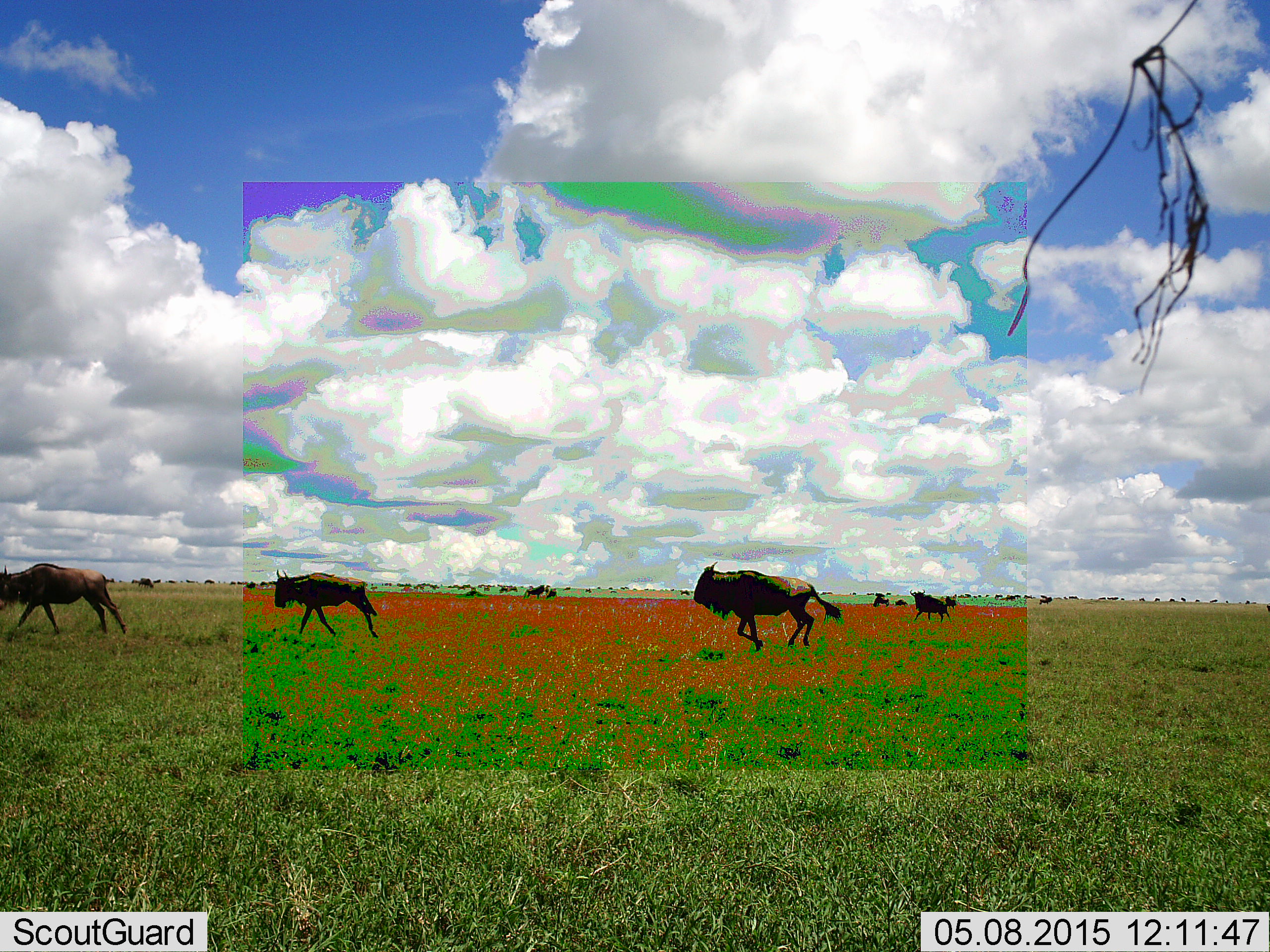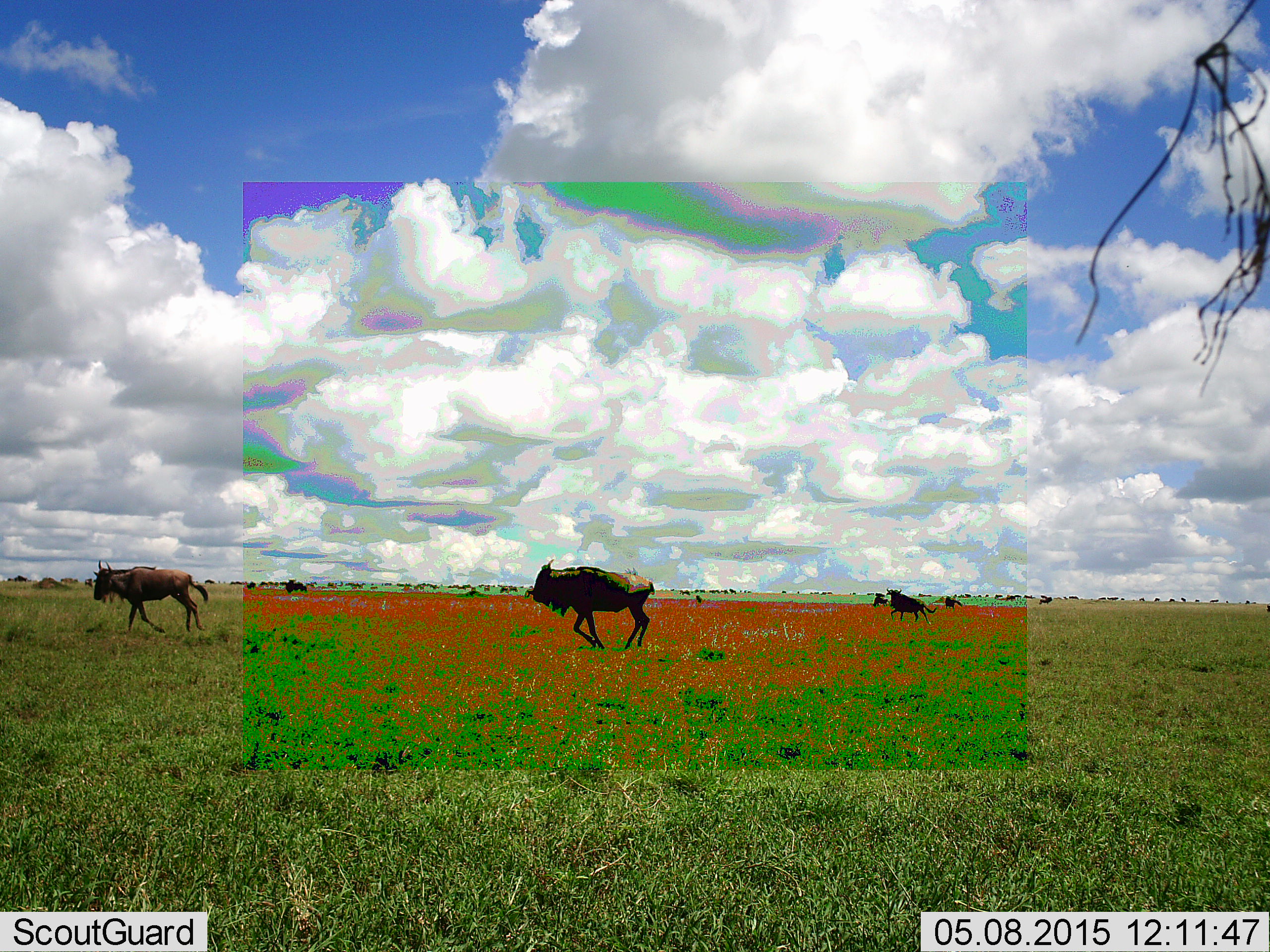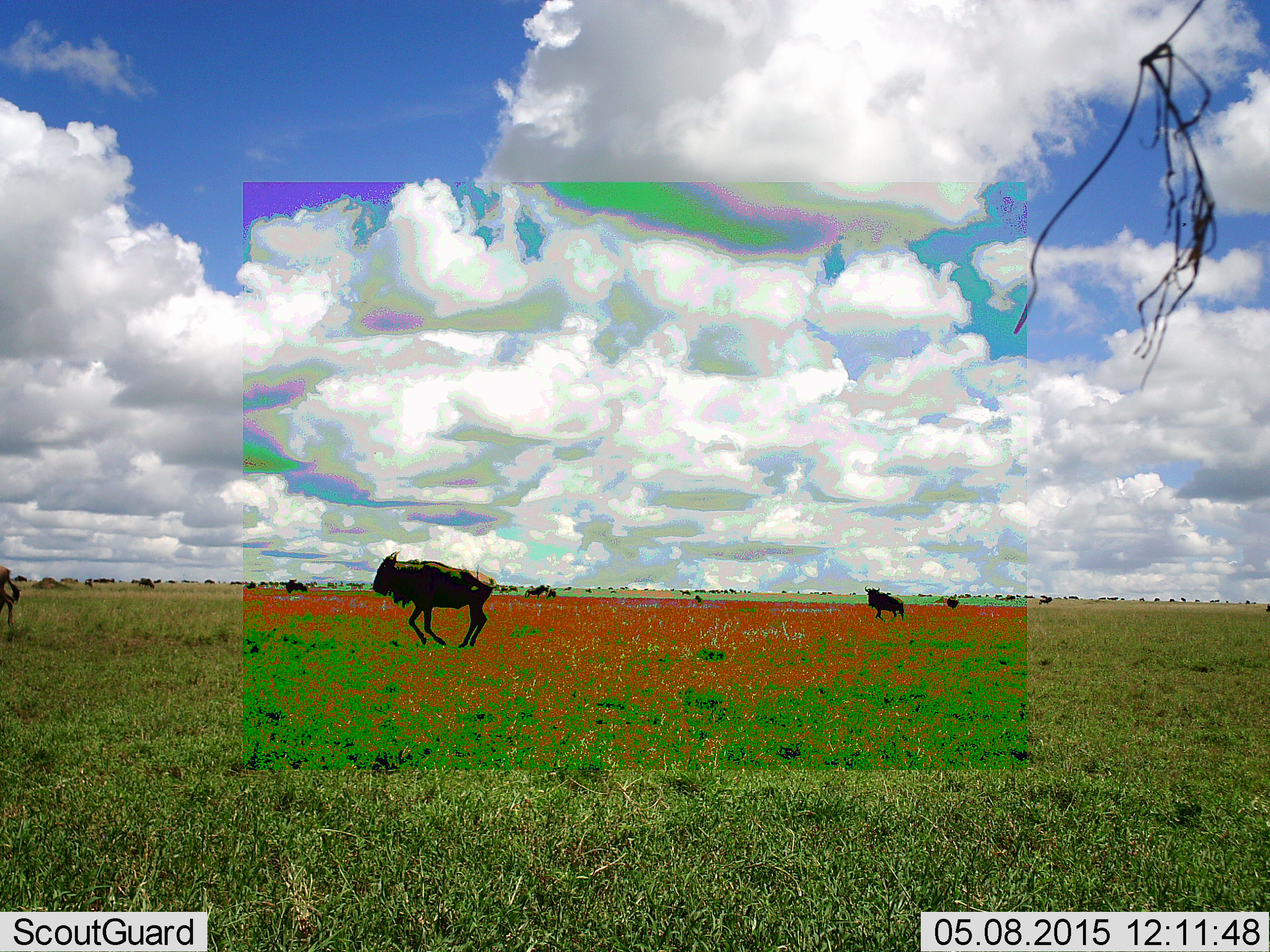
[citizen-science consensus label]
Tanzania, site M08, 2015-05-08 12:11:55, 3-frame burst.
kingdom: Animalia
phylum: Chordata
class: Mammalia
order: Artiodactyla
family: Bovidae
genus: Connochaetes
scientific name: Connochaetes taurinus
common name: blue wildebeest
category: wildebeest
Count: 11-50.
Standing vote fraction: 40%.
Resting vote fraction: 0%.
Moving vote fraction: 100%.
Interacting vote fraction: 0%.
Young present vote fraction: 20%.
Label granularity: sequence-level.